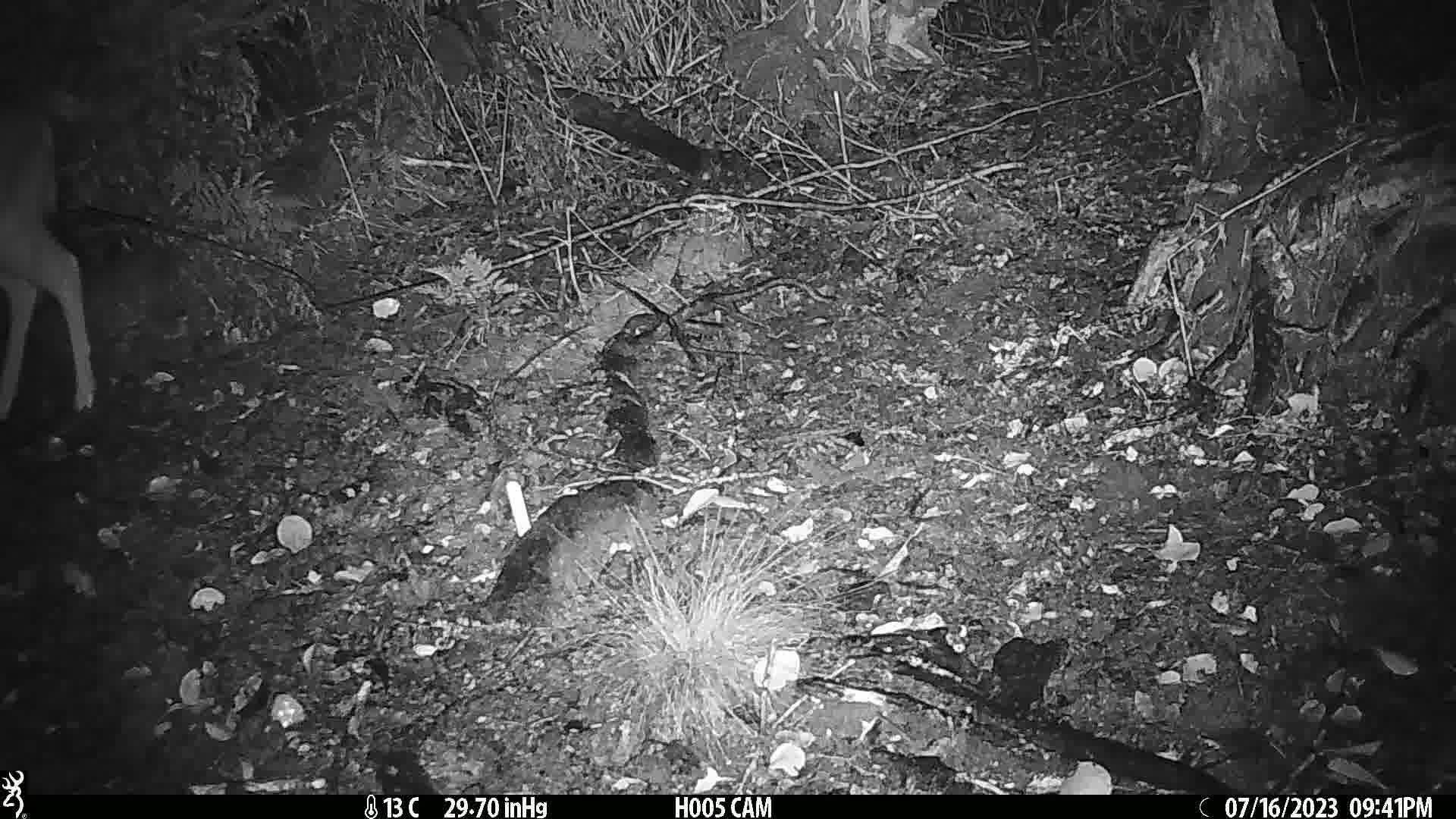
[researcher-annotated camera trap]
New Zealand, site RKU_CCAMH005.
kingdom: Animalia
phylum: Chordata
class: Mammalia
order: Artiodactyla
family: Cervidae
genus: Odocoileus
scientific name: Odocoileus virginianus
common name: white-tailed deer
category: white tailed deer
White tailed deer (white-tailed deer) (Odocoileus virginianus).